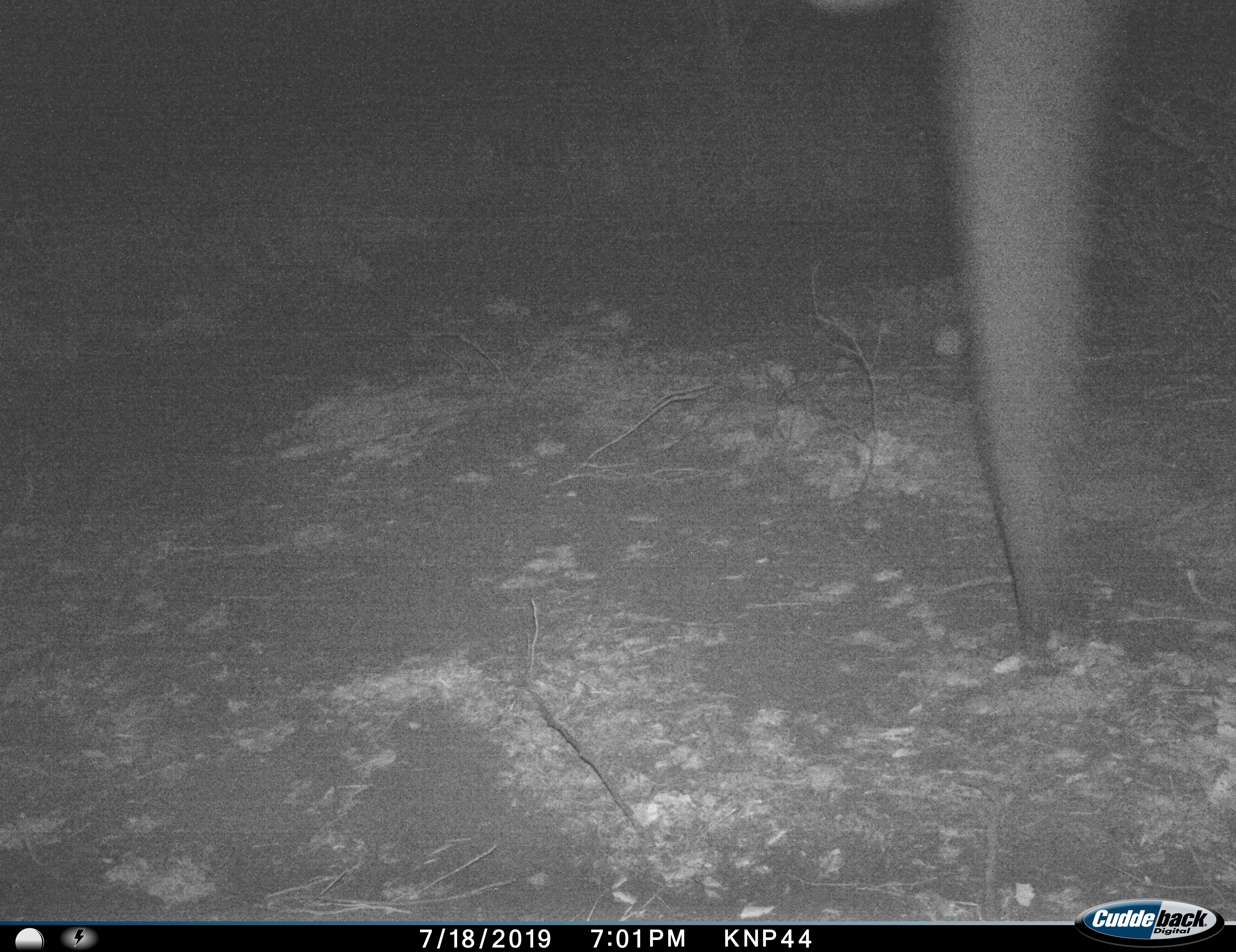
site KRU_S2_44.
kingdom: Animalia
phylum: Chordata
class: Mammalia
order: Proboscidea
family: Elephantidae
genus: Loxodonta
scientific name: Loxodonta africana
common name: african bush elephant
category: elephant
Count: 1.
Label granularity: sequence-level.